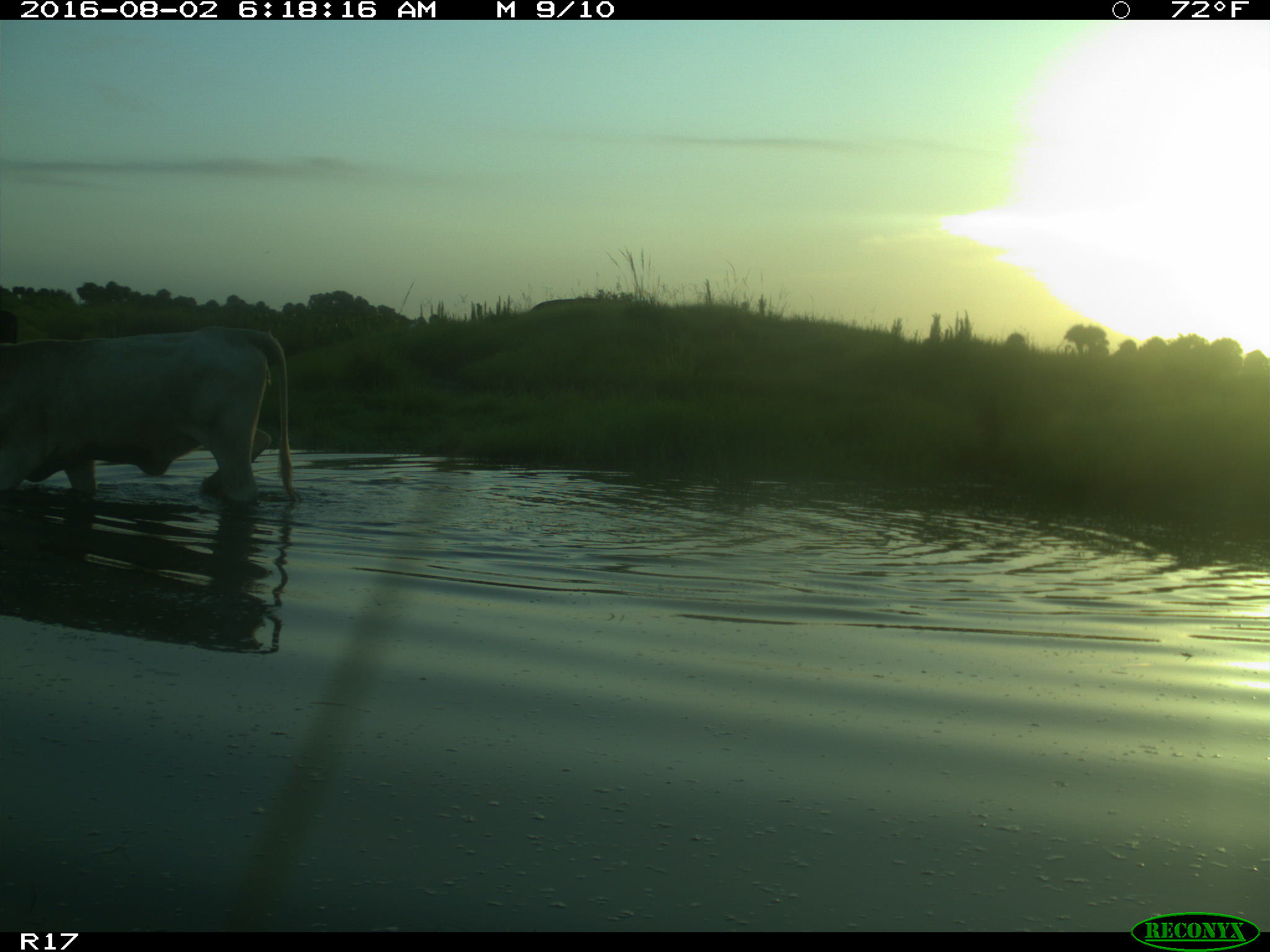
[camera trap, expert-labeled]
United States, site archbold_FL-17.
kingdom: Animalia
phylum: Chordata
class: Mammalia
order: Artiodactyla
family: Bovidae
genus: Bos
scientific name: Bos taurus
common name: domestic cow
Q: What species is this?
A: Bos taurus (domestic cow).